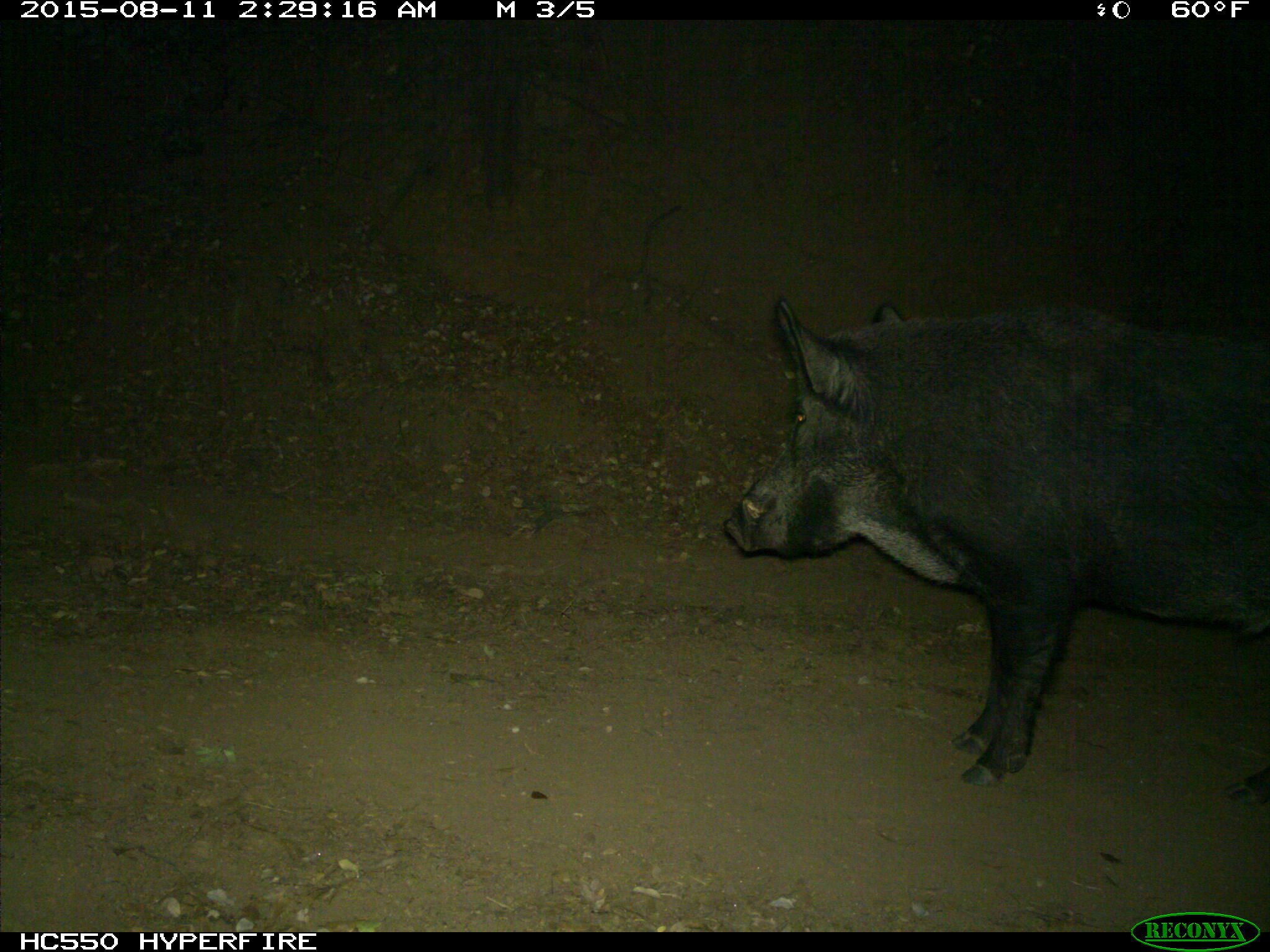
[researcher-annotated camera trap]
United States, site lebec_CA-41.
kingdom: Animalia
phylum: Chordata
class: Mammalia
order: Artiodactyla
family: Suidae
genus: Sus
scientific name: Sus scrofa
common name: wild boar